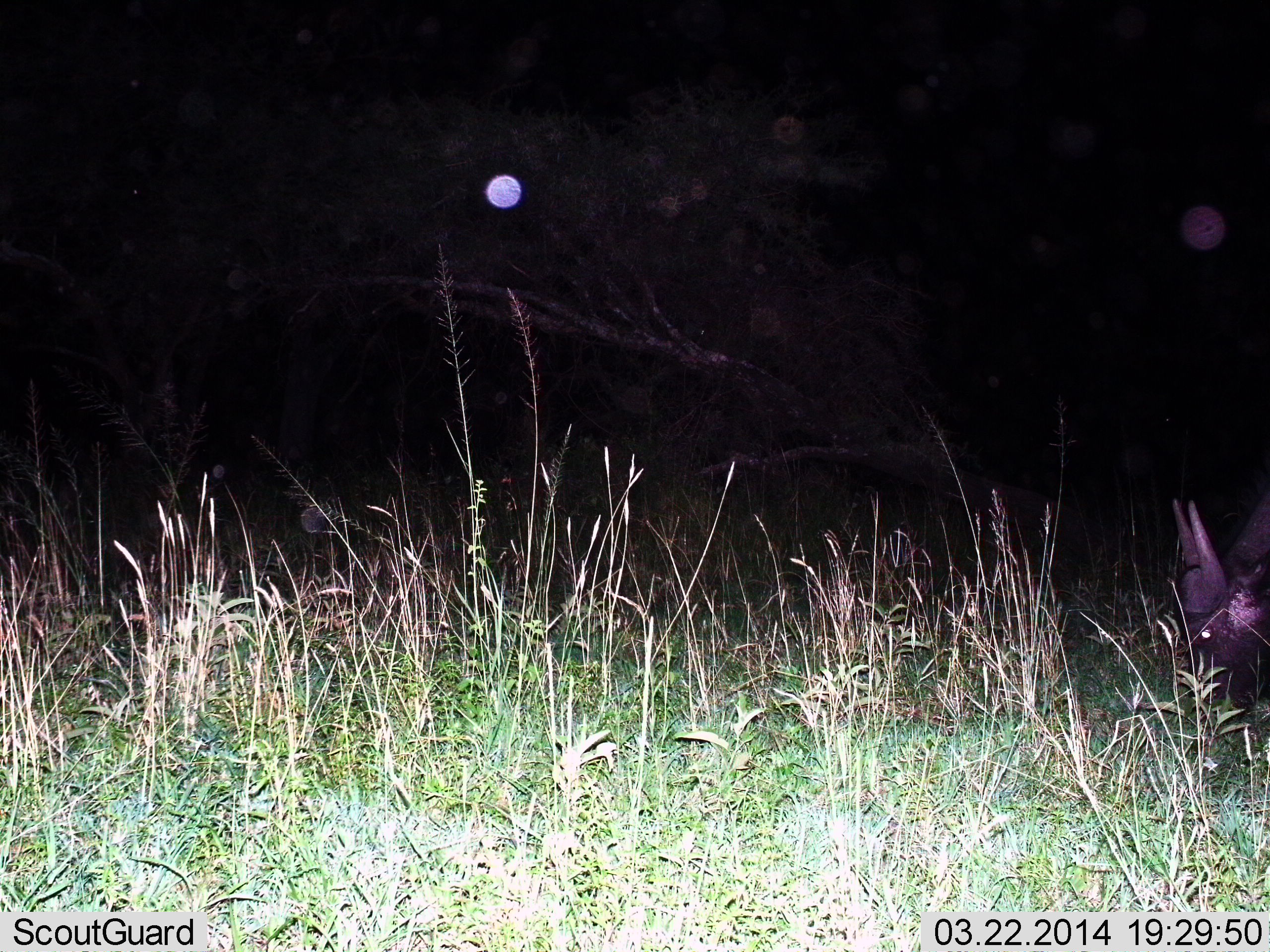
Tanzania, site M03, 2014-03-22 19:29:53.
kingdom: Animalia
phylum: Chordata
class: Mammalia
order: Artiodactyla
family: Bovidae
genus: Connochaetes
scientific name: Connochaetes taurinus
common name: blue wildebeest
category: wildebeest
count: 1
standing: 0%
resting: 0%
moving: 0%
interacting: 0%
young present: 0%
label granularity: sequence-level